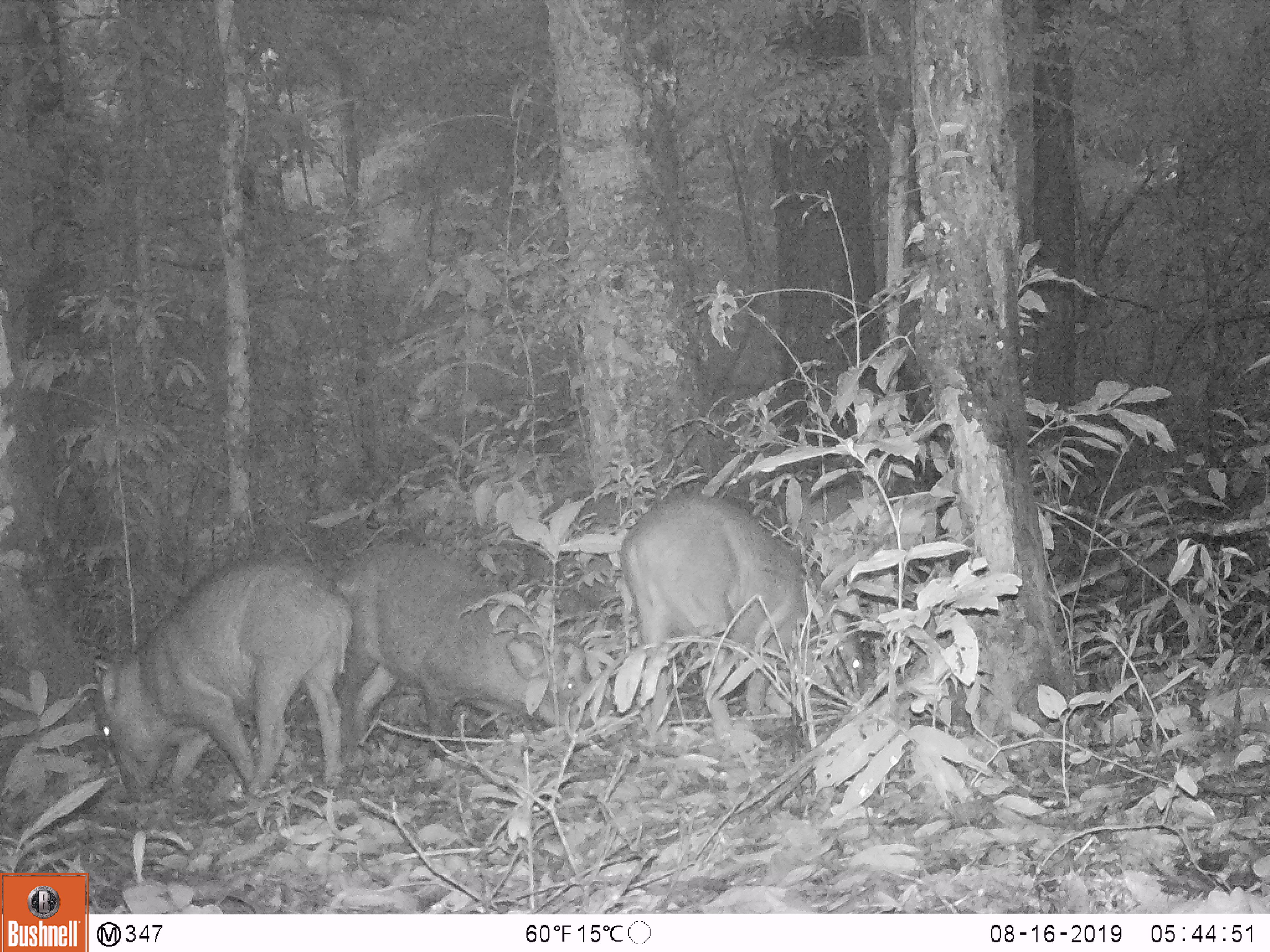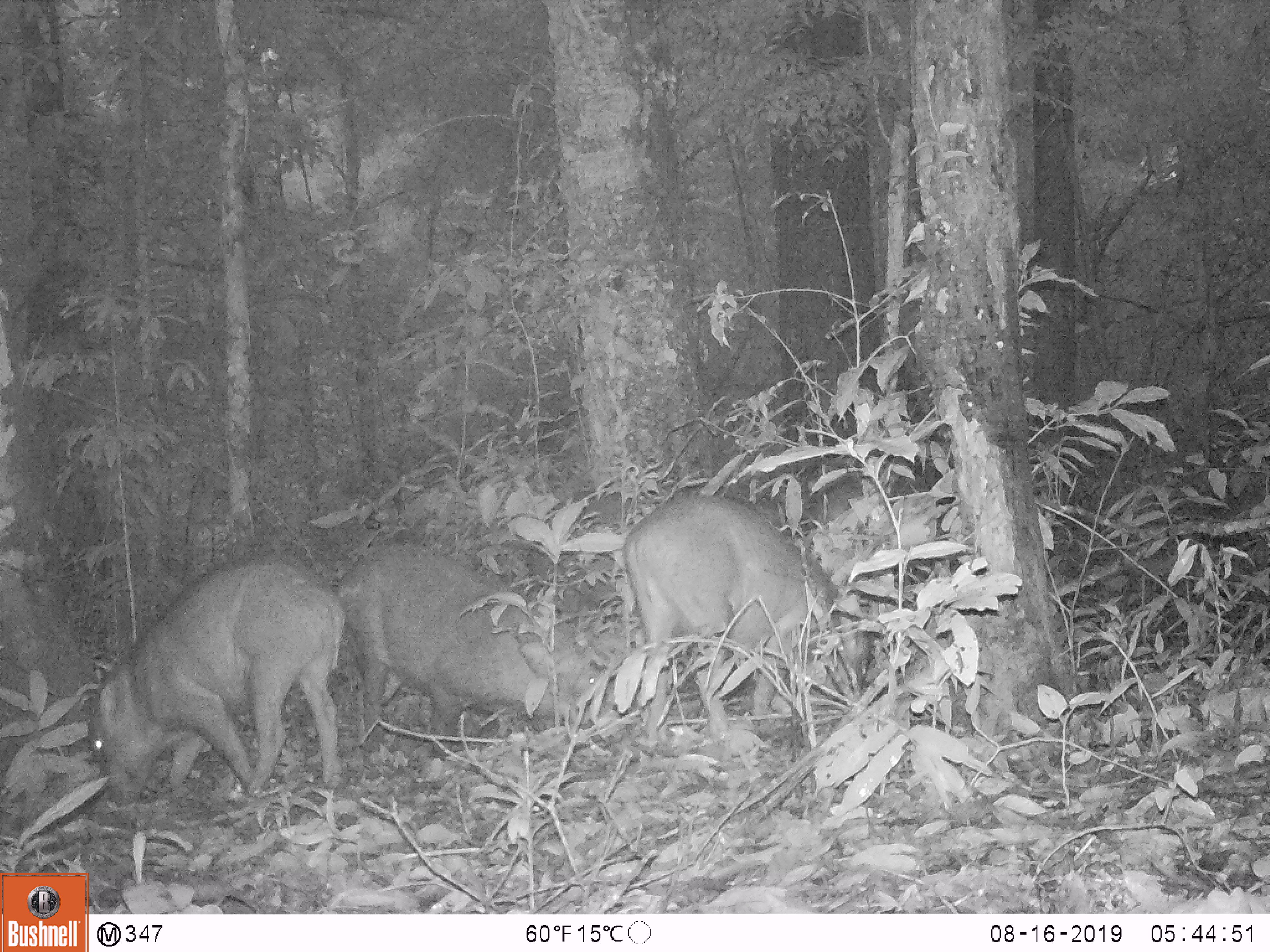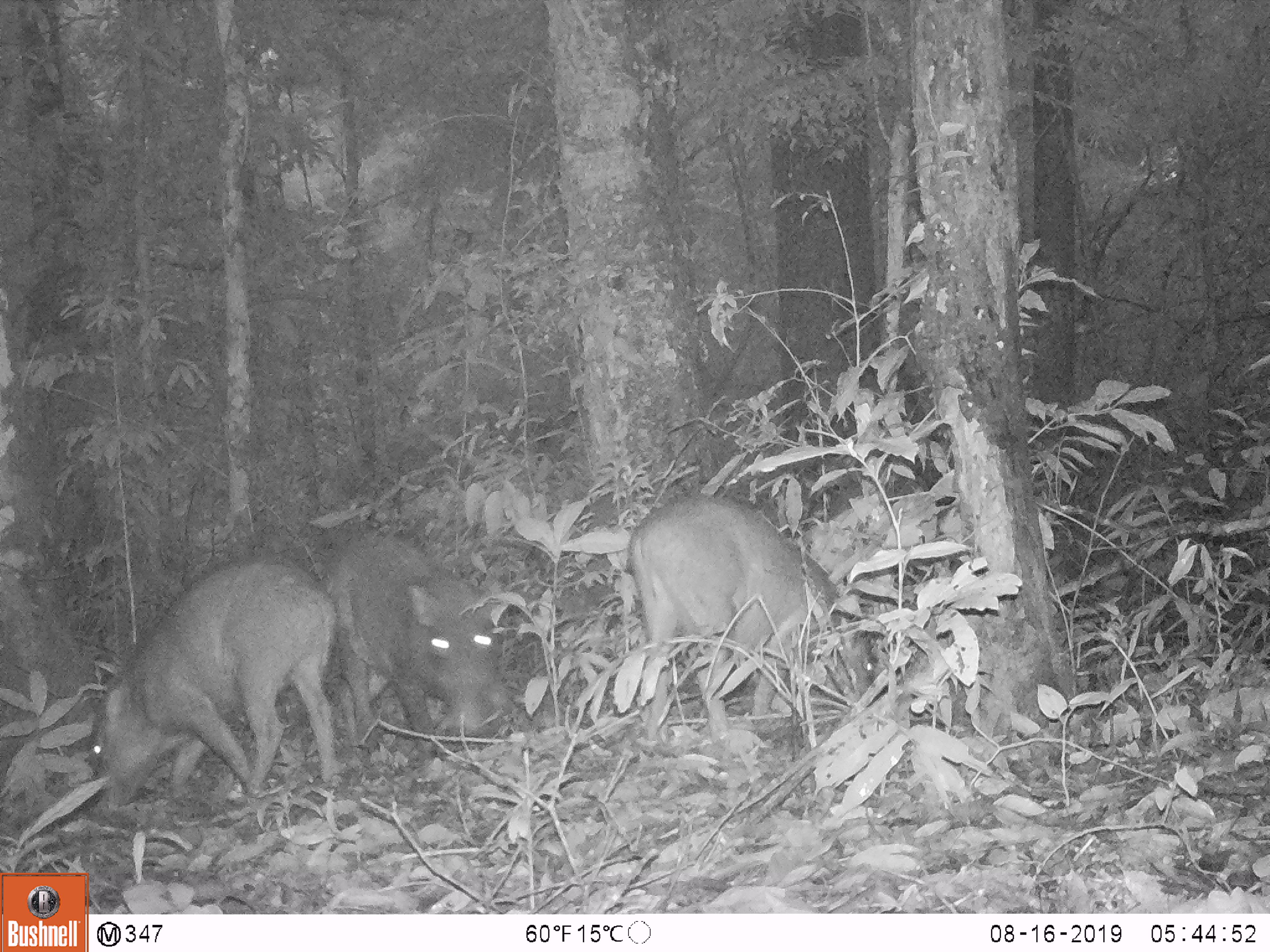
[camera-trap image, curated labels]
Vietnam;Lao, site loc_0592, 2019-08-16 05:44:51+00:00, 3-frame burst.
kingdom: Animalia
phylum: Chordata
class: Mammalia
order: Artiodactyla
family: Suidae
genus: Sus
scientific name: Sus scrofa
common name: eurasian wild pig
Eurasian wild pig (Sus scrofa). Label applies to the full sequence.